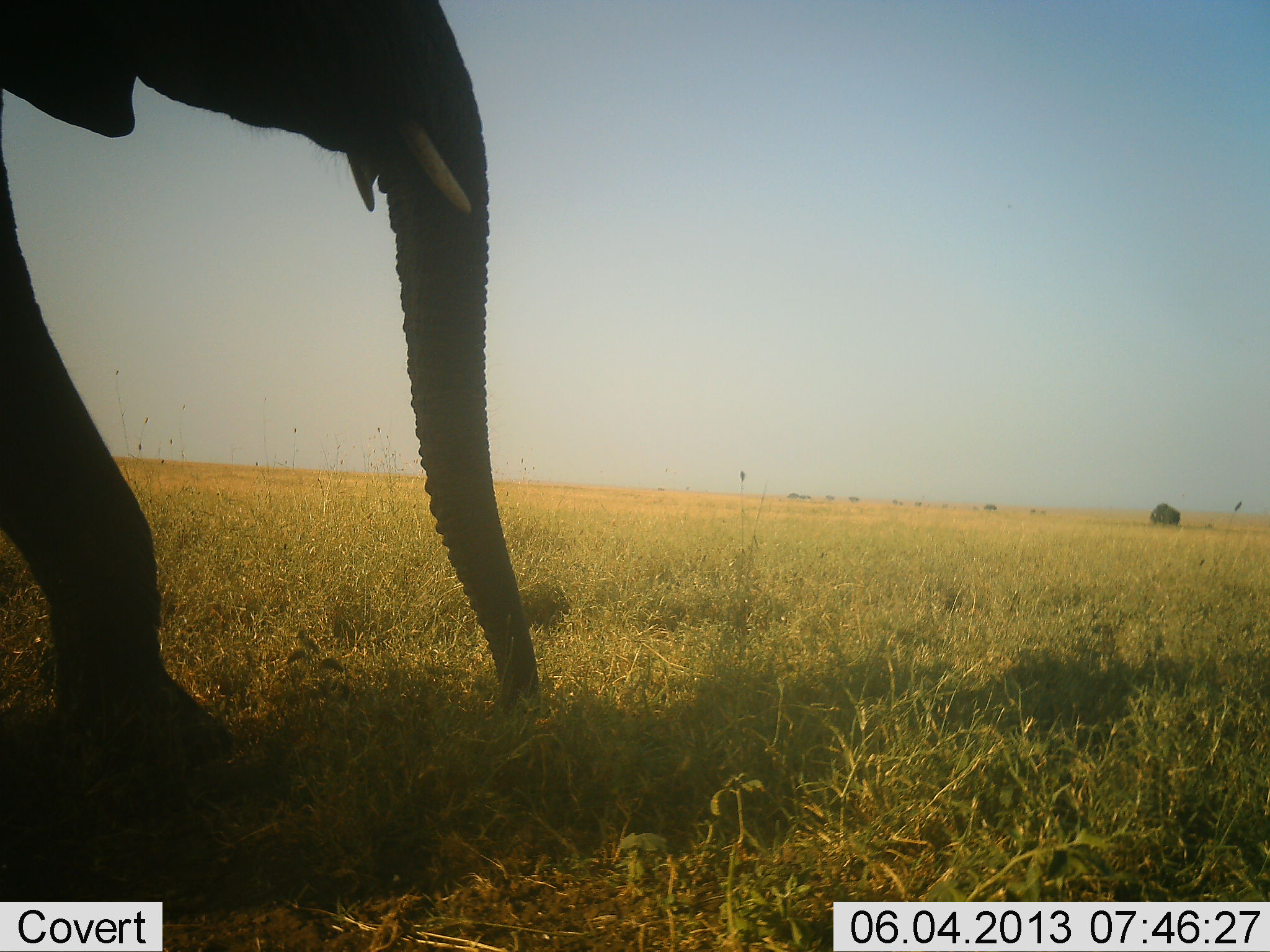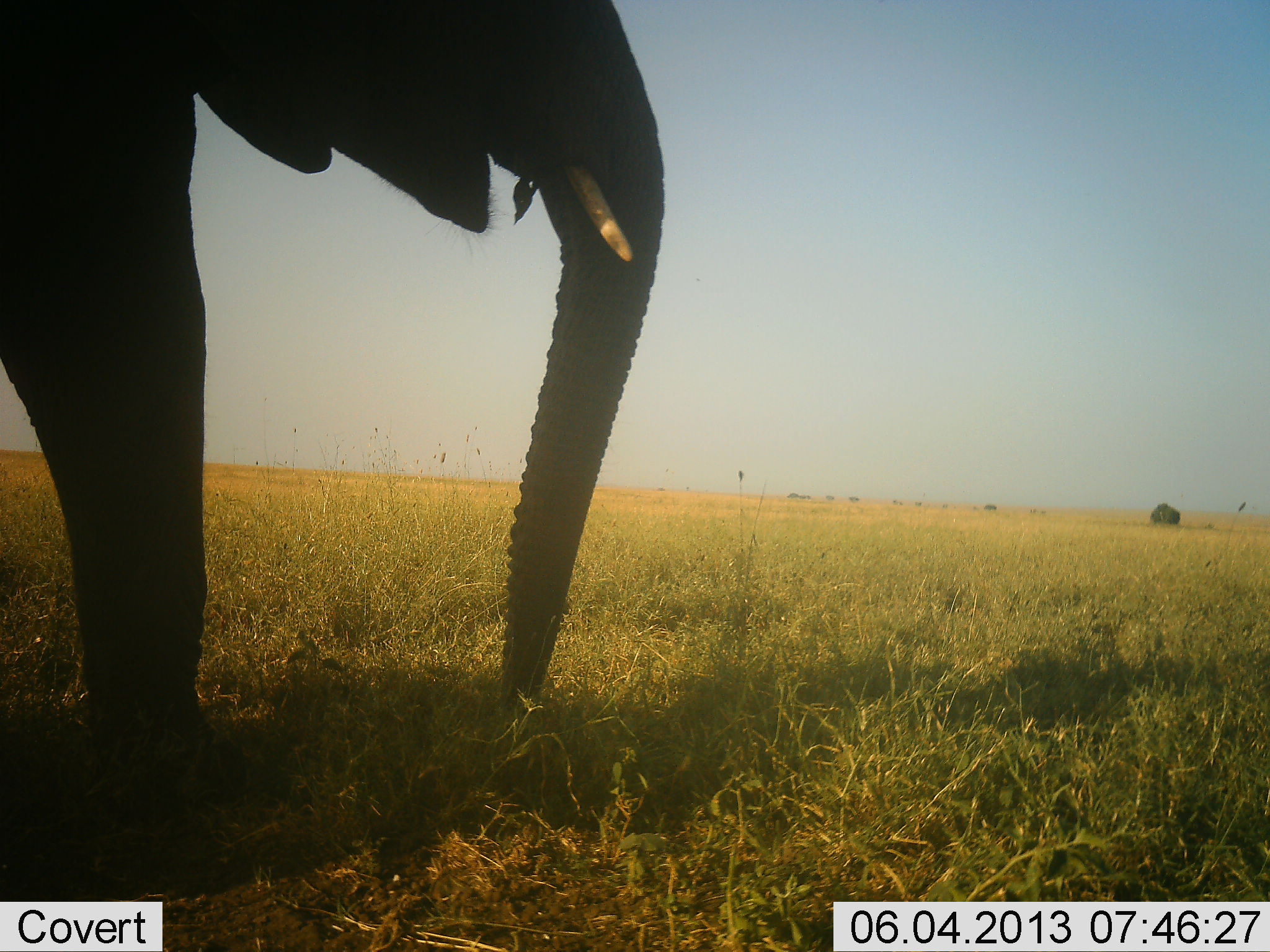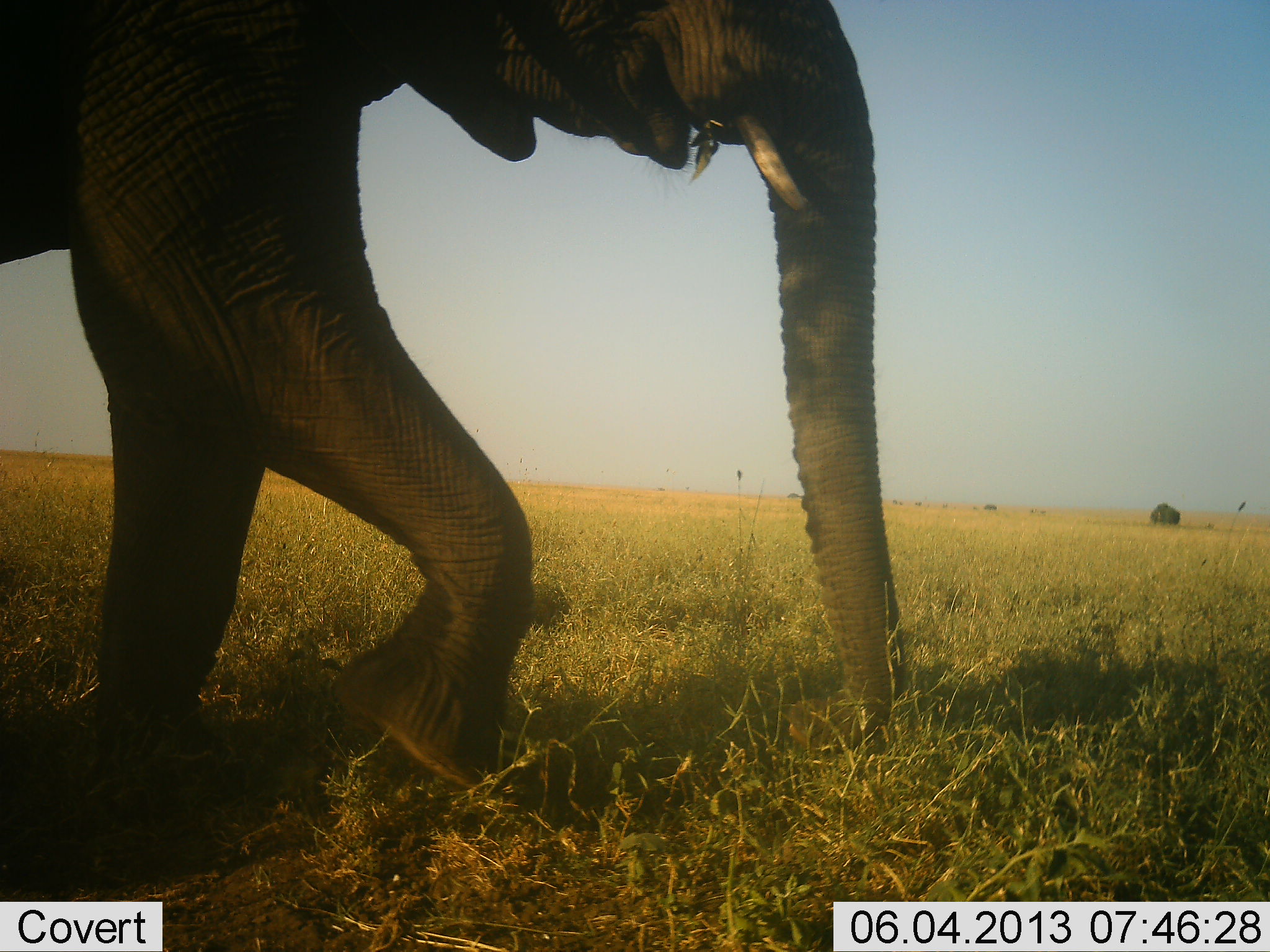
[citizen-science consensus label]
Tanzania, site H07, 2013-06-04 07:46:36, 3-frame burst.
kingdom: Animalia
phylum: Chordata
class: Mammalia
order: Proboscidea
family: Elephantidae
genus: Loxodonta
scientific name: Loxodonta africana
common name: african bush elephant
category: elephant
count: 1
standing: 14%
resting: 0%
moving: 82%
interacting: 0%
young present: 0%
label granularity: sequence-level